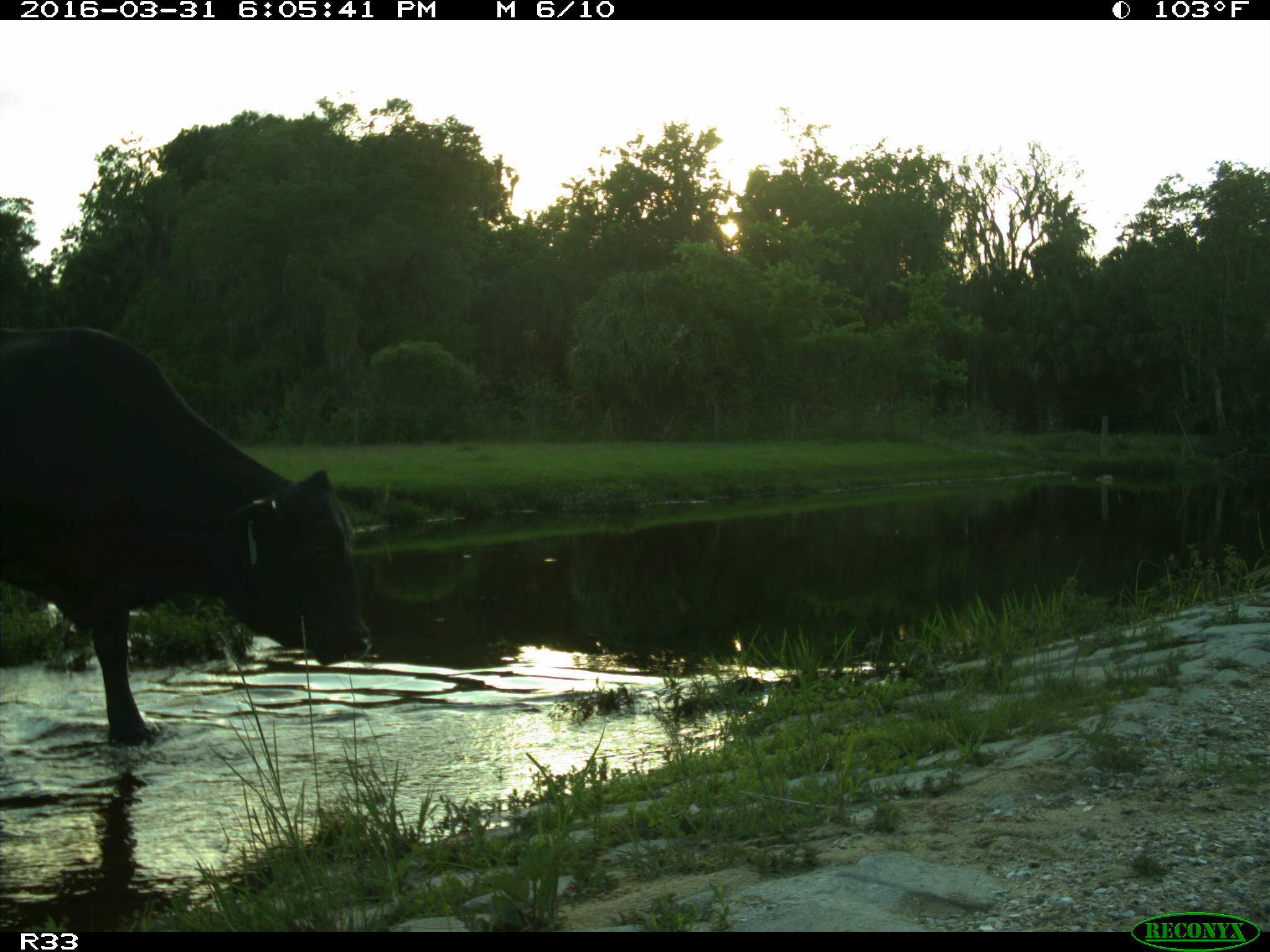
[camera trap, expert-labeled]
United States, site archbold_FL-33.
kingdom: Animalia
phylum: Chordata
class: Mammalia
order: Artiodactyla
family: Bovidae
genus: Bos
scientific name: Bos taurus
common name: domestic cow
Bos taurus (domestic cow).